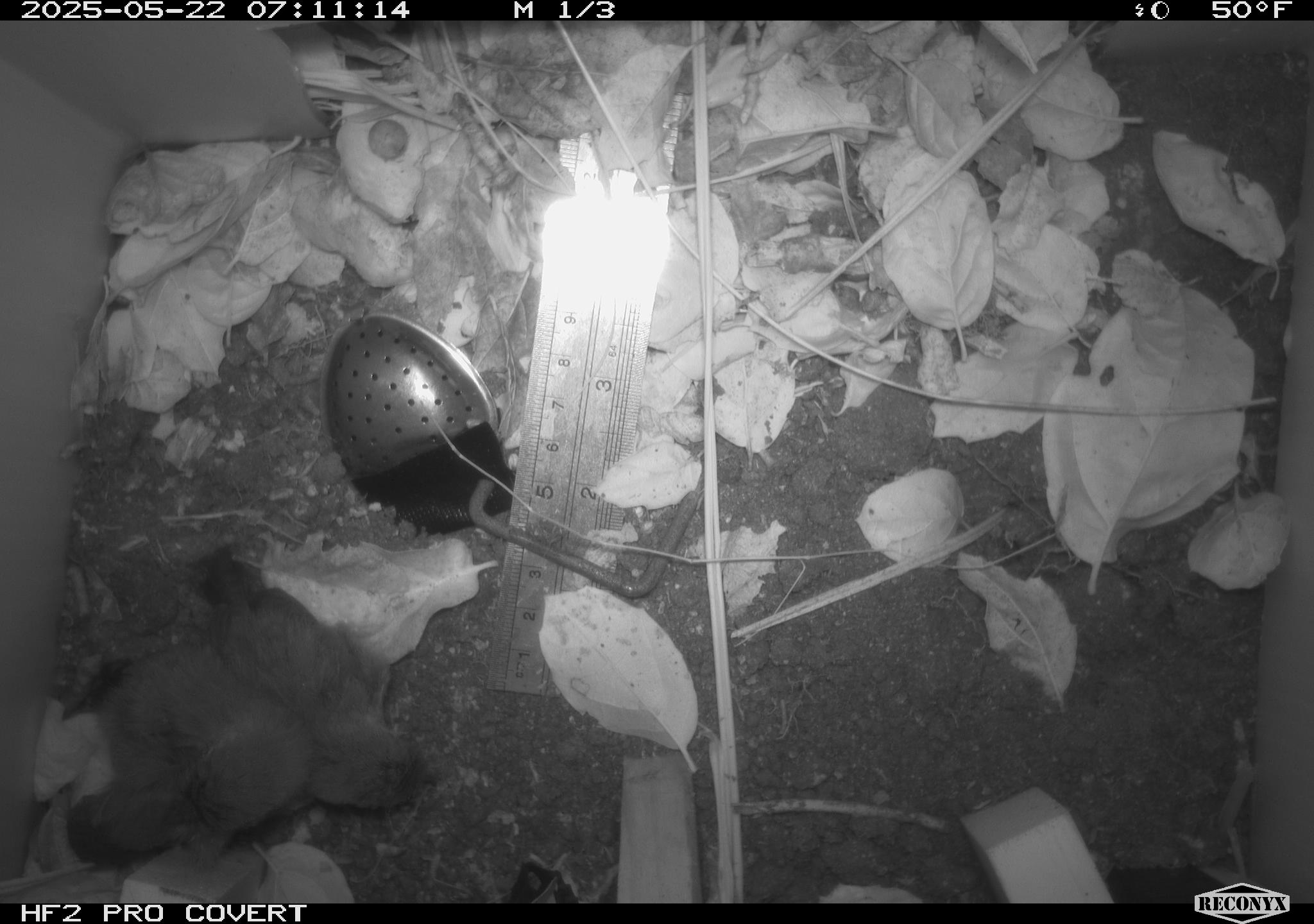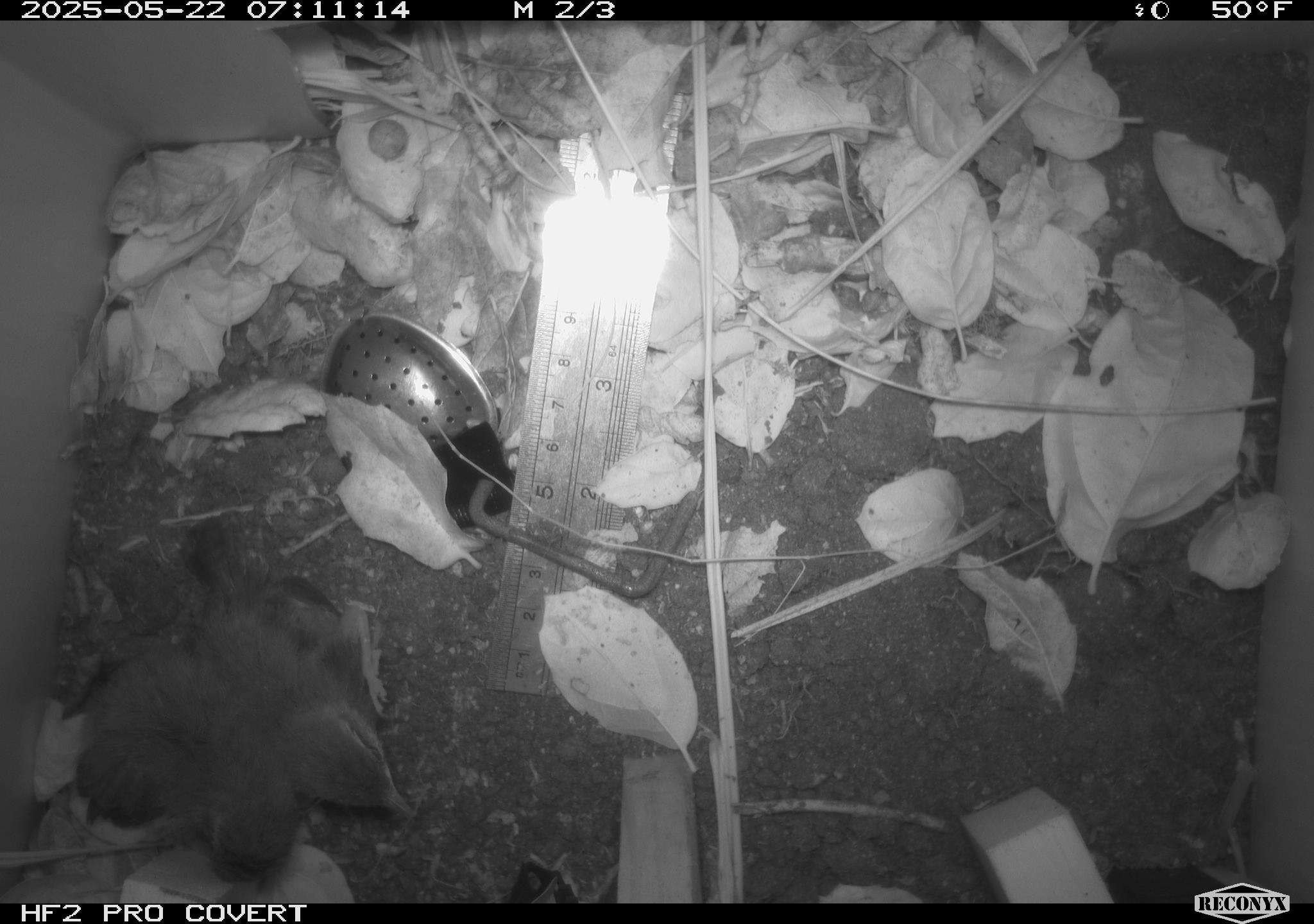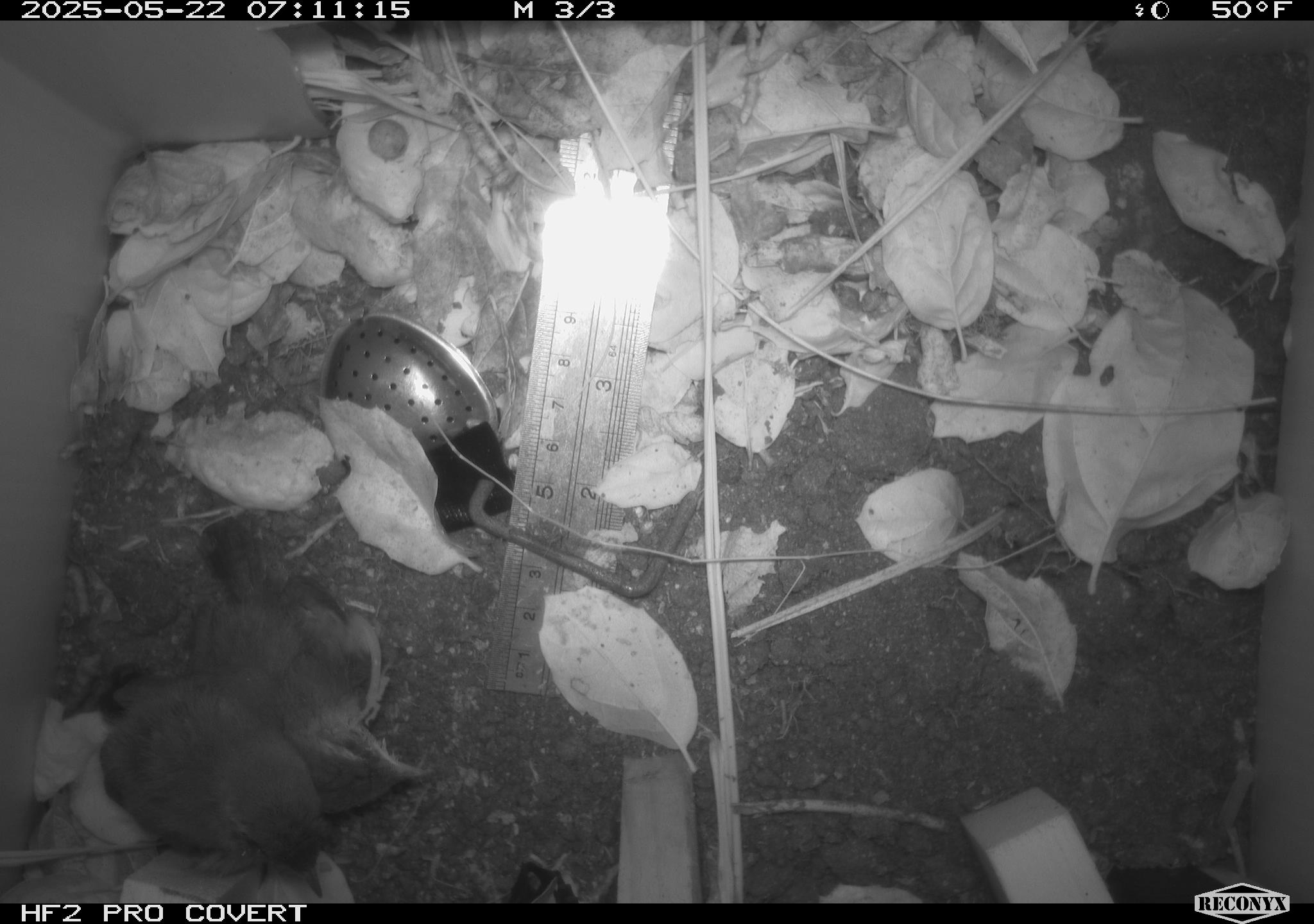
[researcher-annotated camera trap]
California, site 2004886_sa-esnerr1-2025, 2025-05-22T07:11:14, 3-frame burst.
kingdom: Animalia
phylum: Chordata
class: Aves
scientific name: Aves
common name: bird